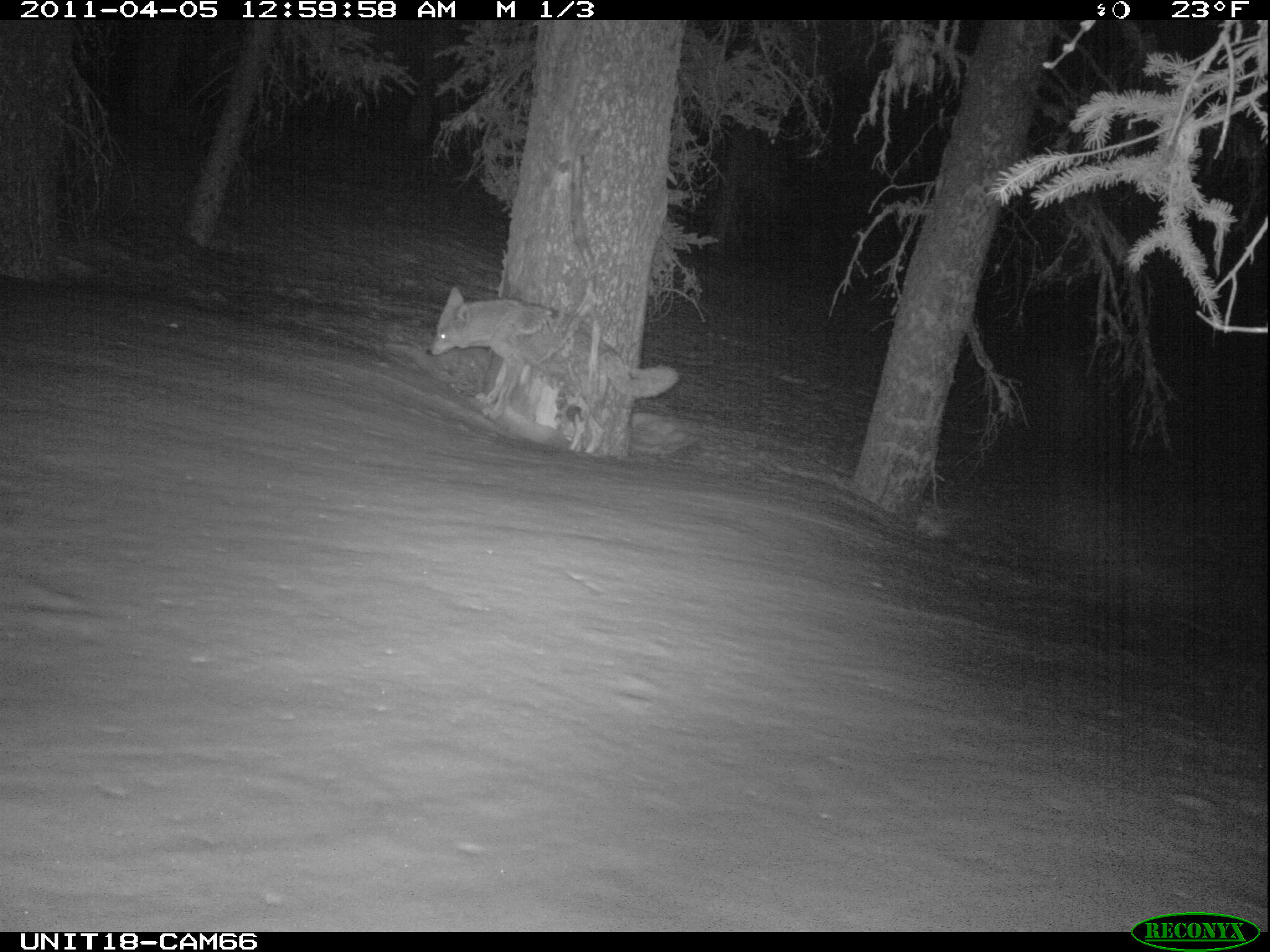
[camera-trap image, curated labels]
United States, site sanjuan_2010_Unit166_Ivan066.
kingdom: Animalia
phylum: Chordata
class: Mammalia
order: Carnivora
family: Canidae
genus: Canis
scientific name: Canis latrans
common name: coyote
Canis latrans (coyote).